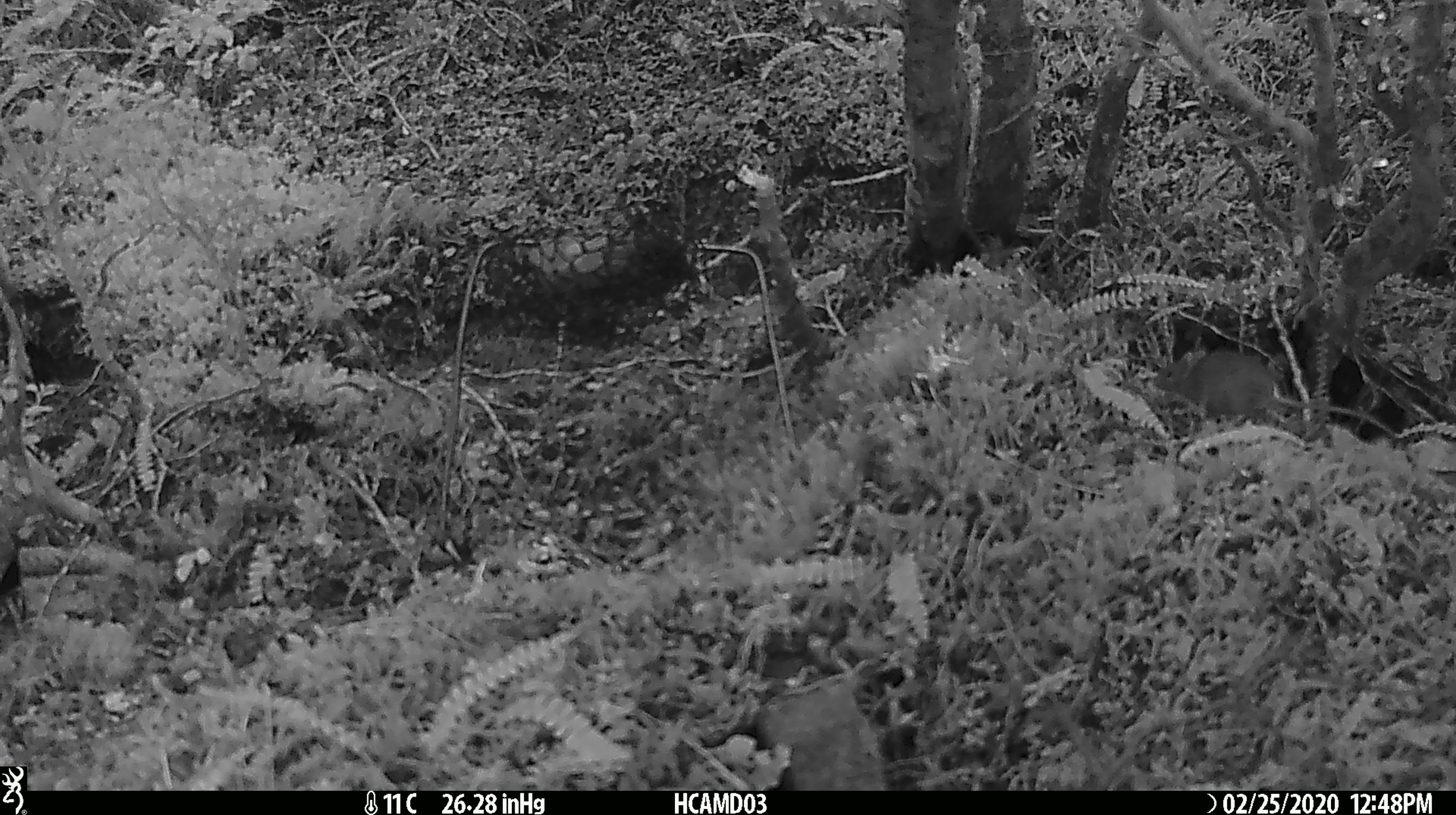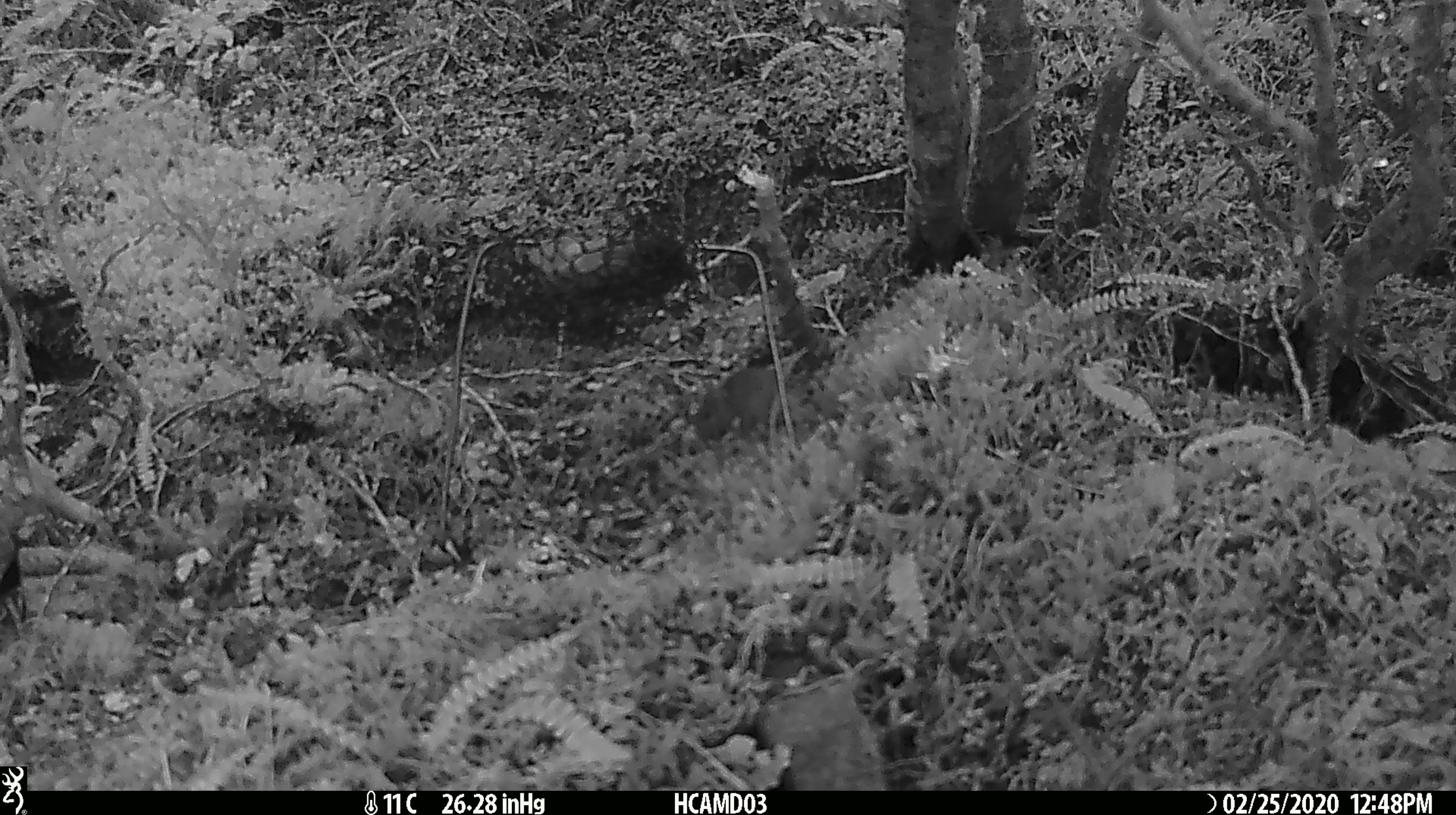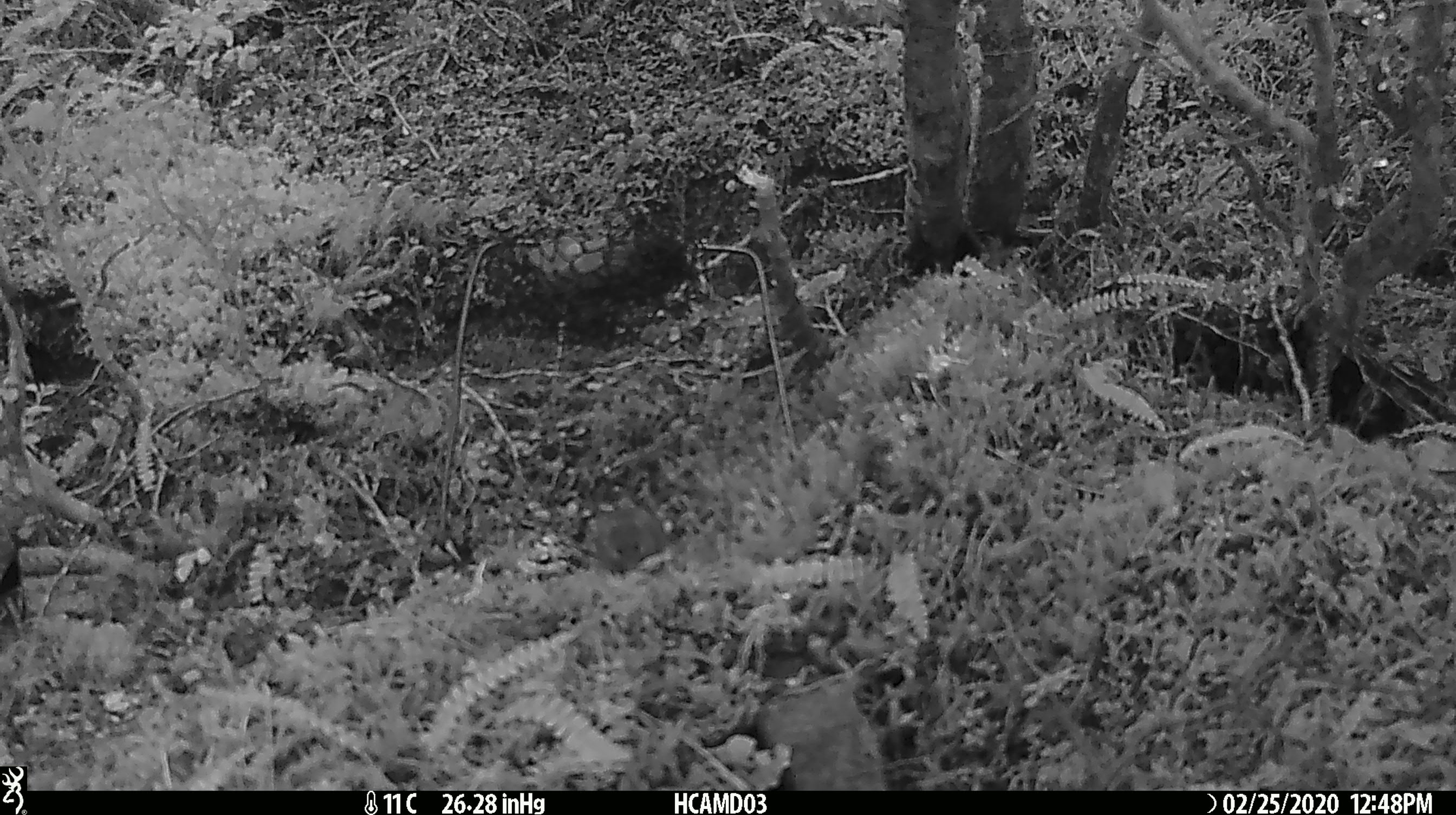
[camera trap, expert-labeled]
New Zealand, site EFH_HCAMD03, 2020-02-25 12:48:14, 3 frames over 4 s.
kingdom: Animalia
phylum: Chordata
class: Mammalia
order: Rodentia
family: Muridae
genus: Mus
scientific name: Mus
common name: mouse